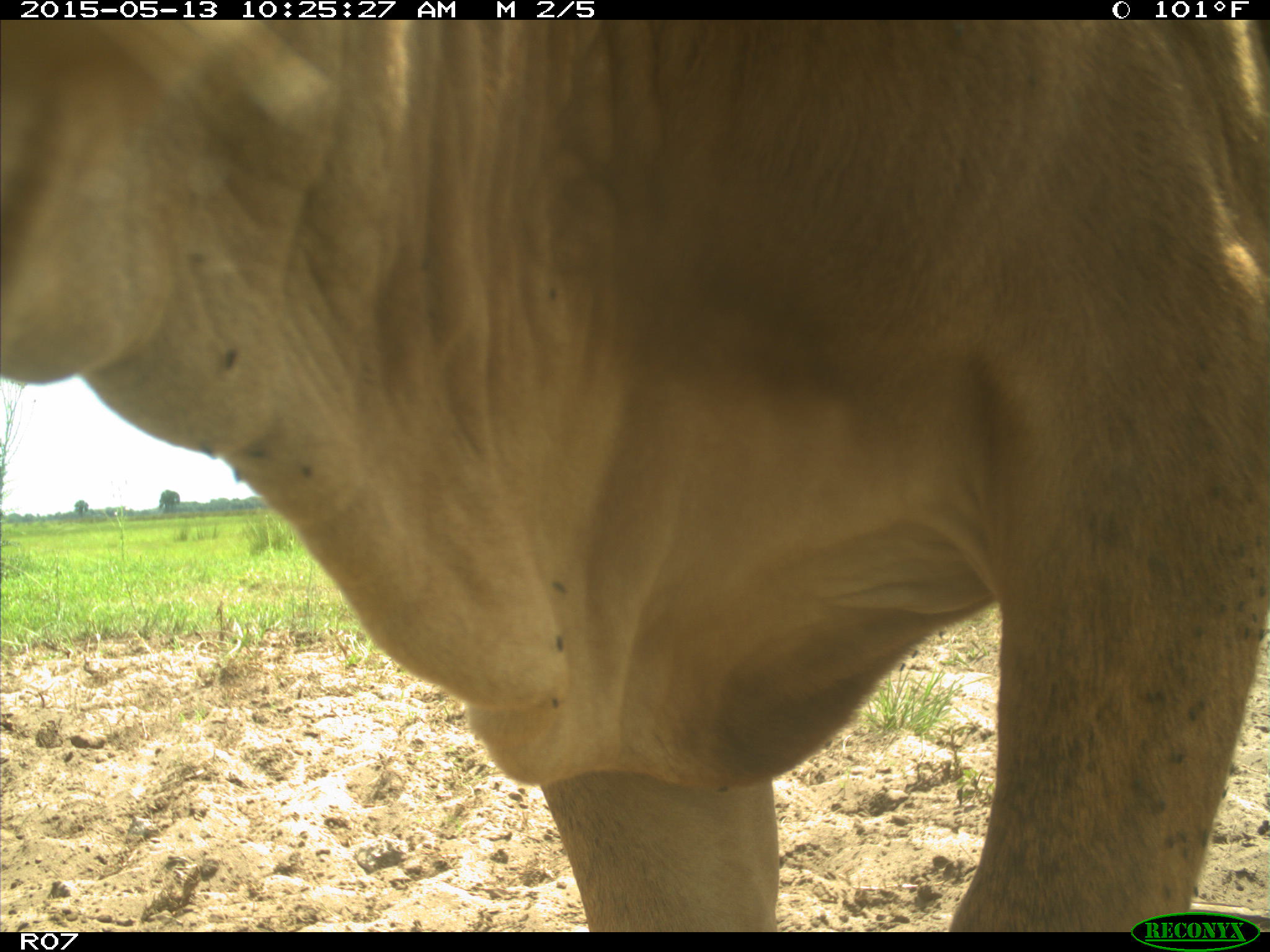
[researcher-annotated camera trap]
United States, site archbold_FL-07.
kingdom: Animalia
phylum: Chordata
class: Mammalia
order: Artiodactyla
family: Bovidae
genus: Bos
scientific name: Bos taurus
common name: domestic cow